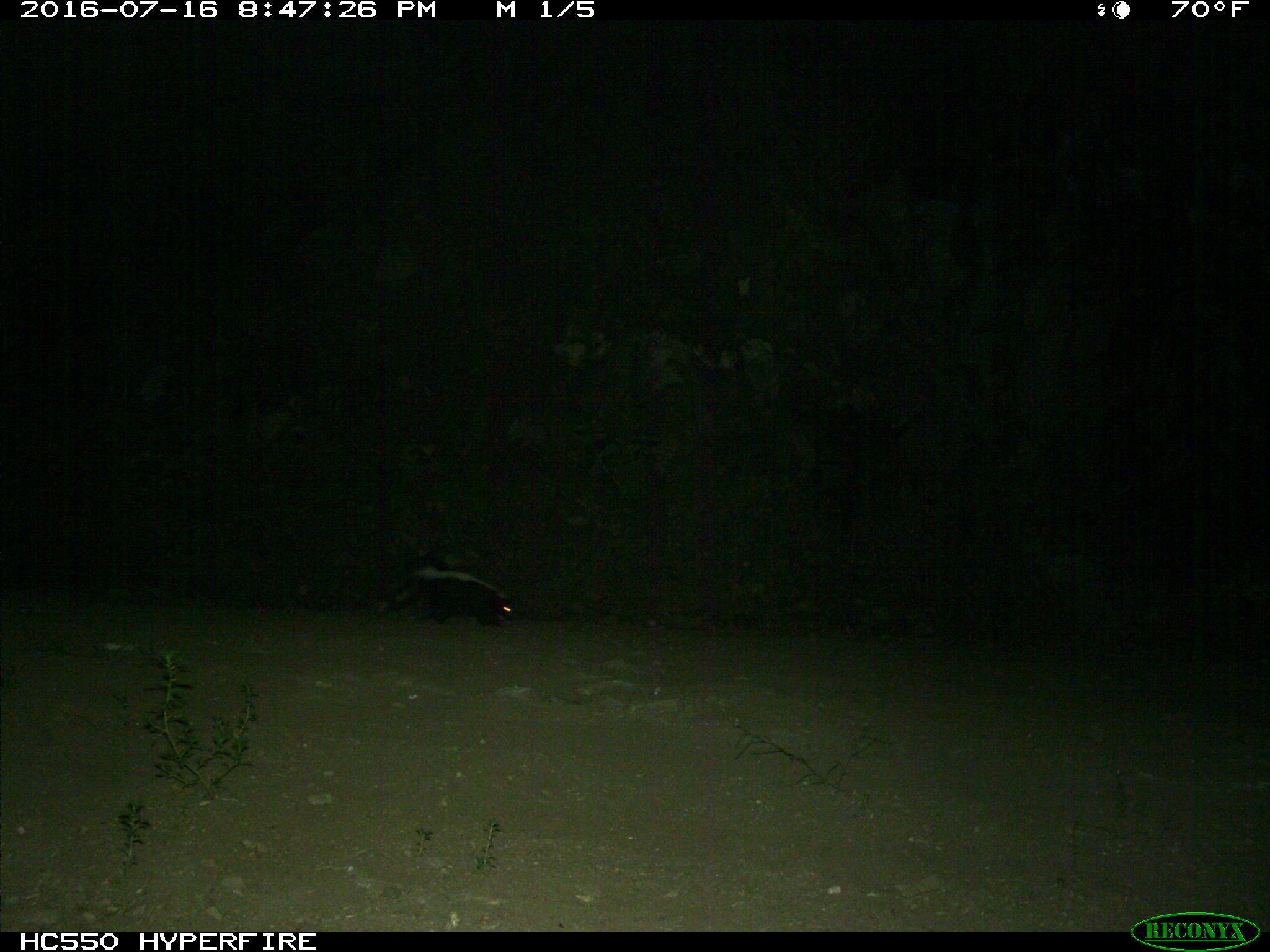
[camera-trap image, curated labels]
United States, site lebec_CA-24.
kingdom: Animalia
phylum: Chordata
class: Mammalia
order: Carnivora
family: Mephitidae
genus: Mephitis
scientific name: Mephitis mephitis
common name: striped skunk